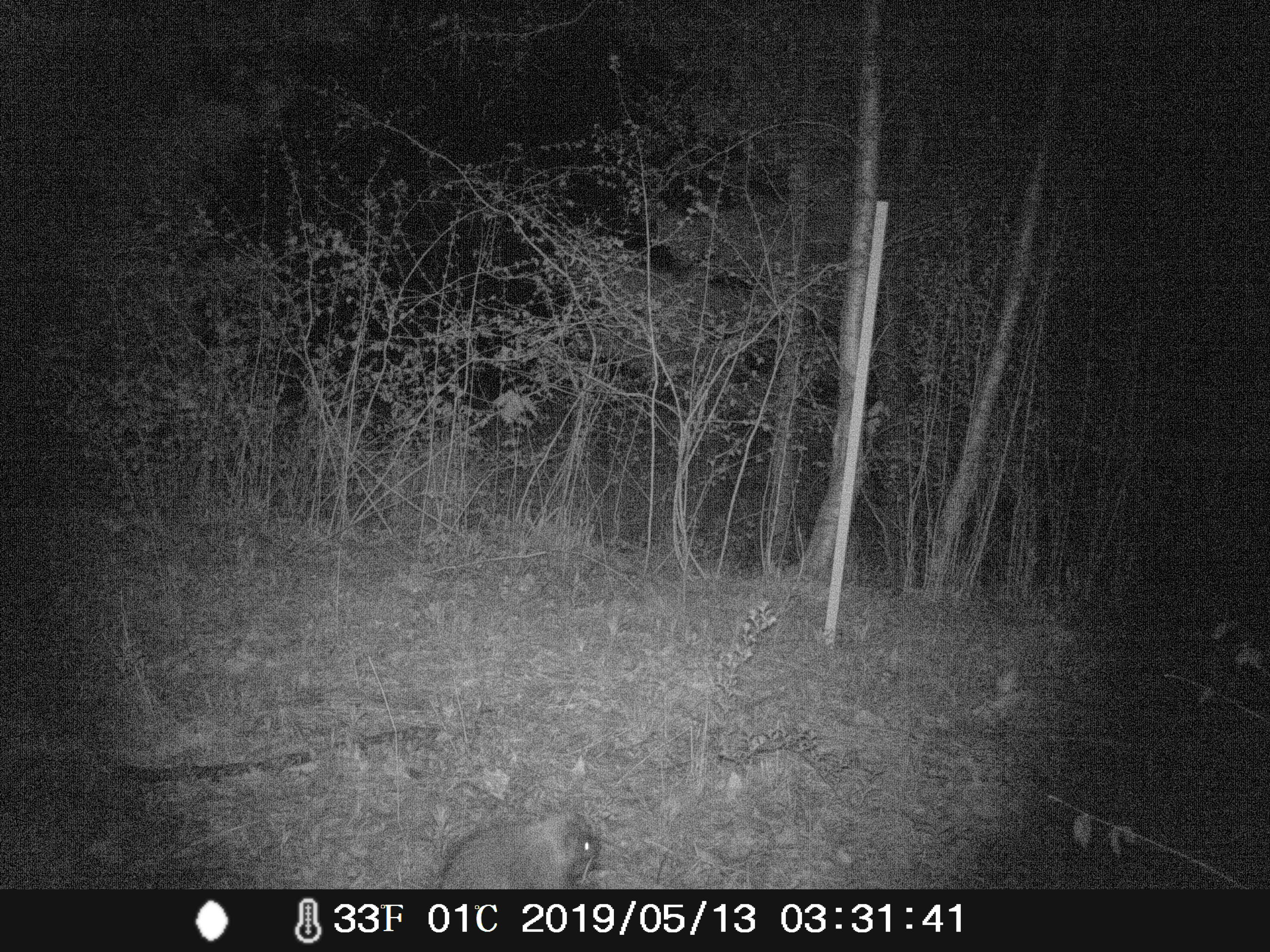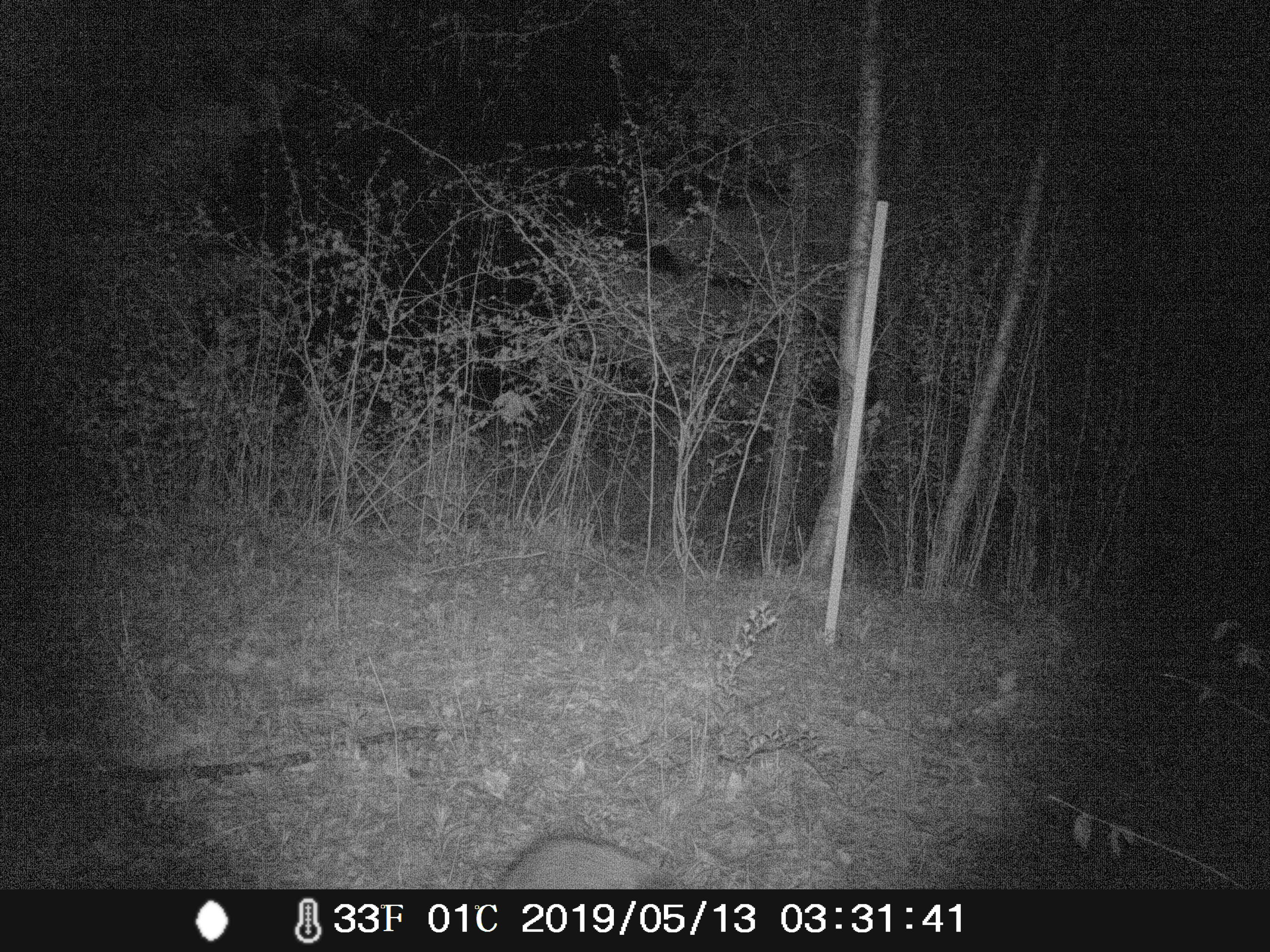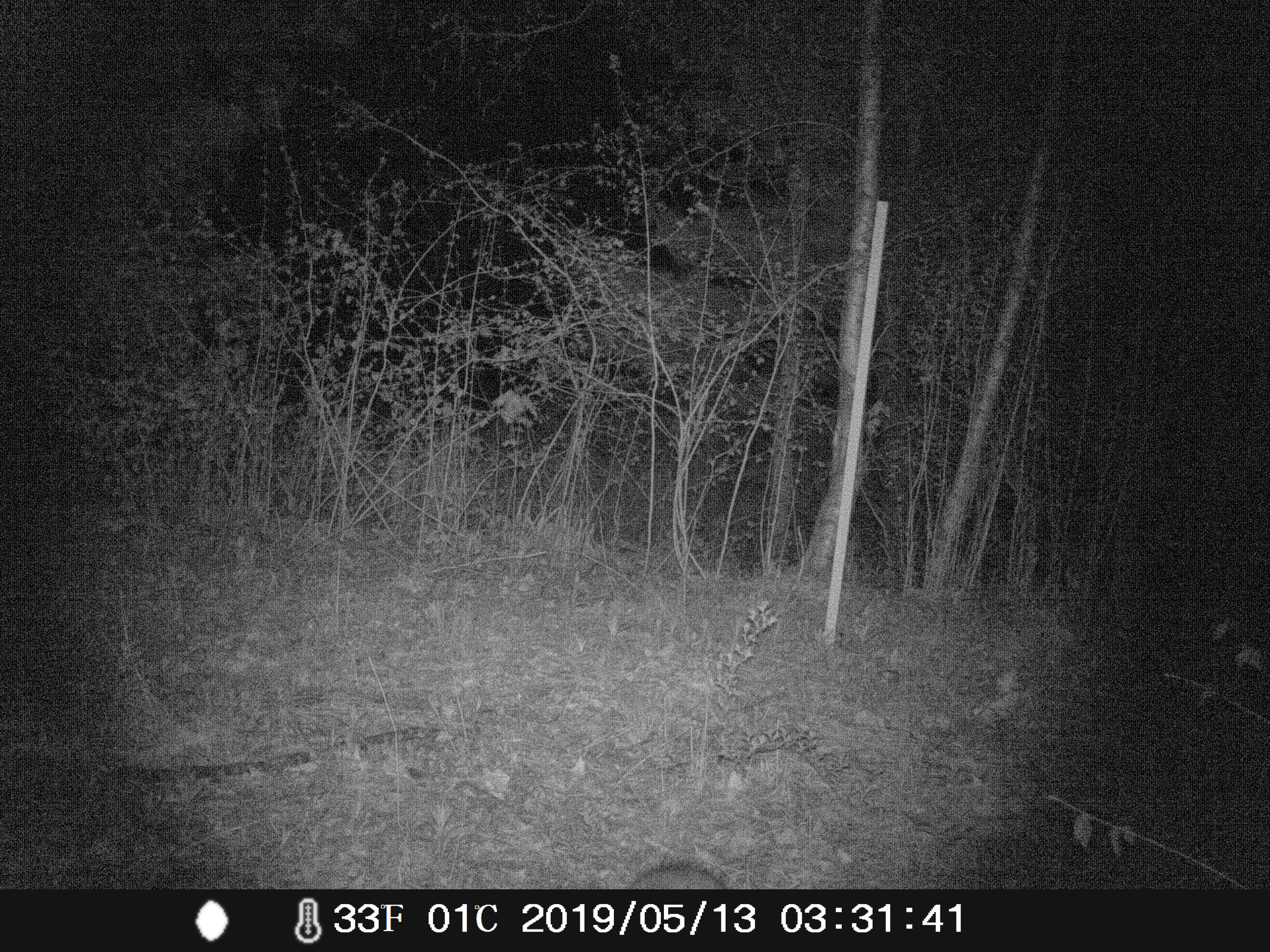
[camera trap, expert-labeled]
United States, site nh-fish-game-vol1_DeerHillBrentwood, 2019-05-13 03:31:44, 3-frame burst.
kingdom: Animalia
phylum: Chordata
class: Mammalia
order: Rodentia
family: Erethizontidae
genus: Erethizon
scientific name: Erethizon dorsatum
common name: porcupine